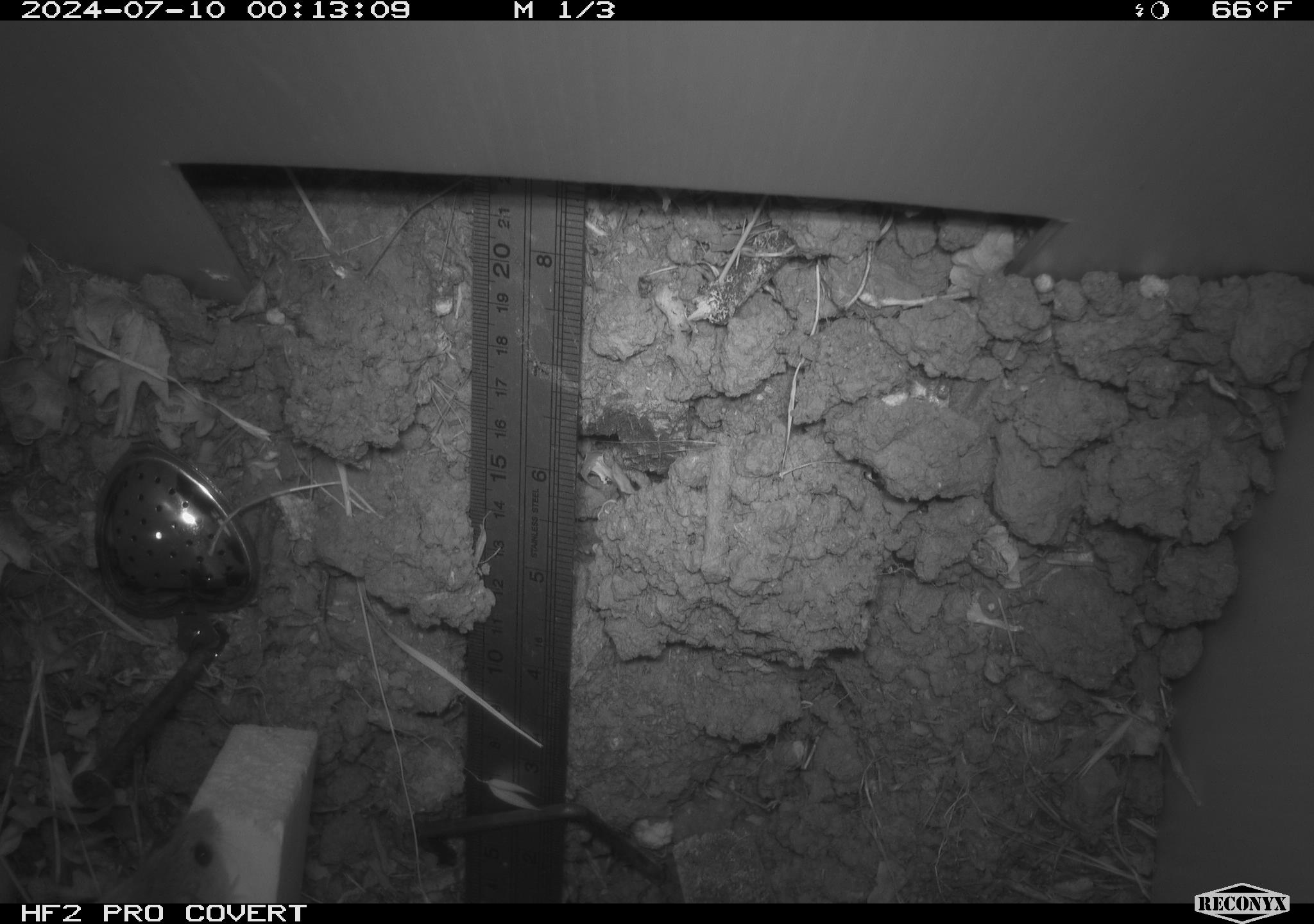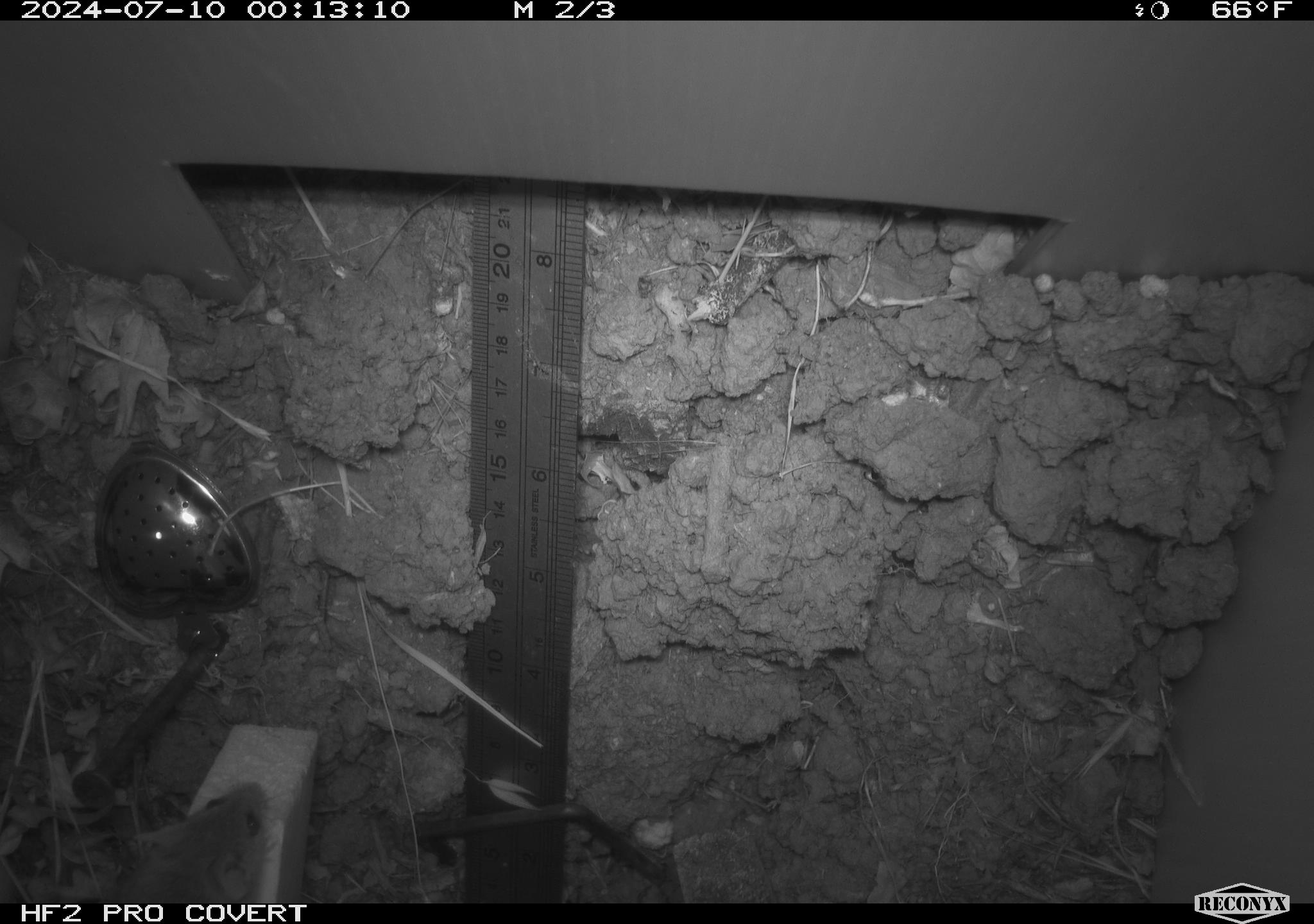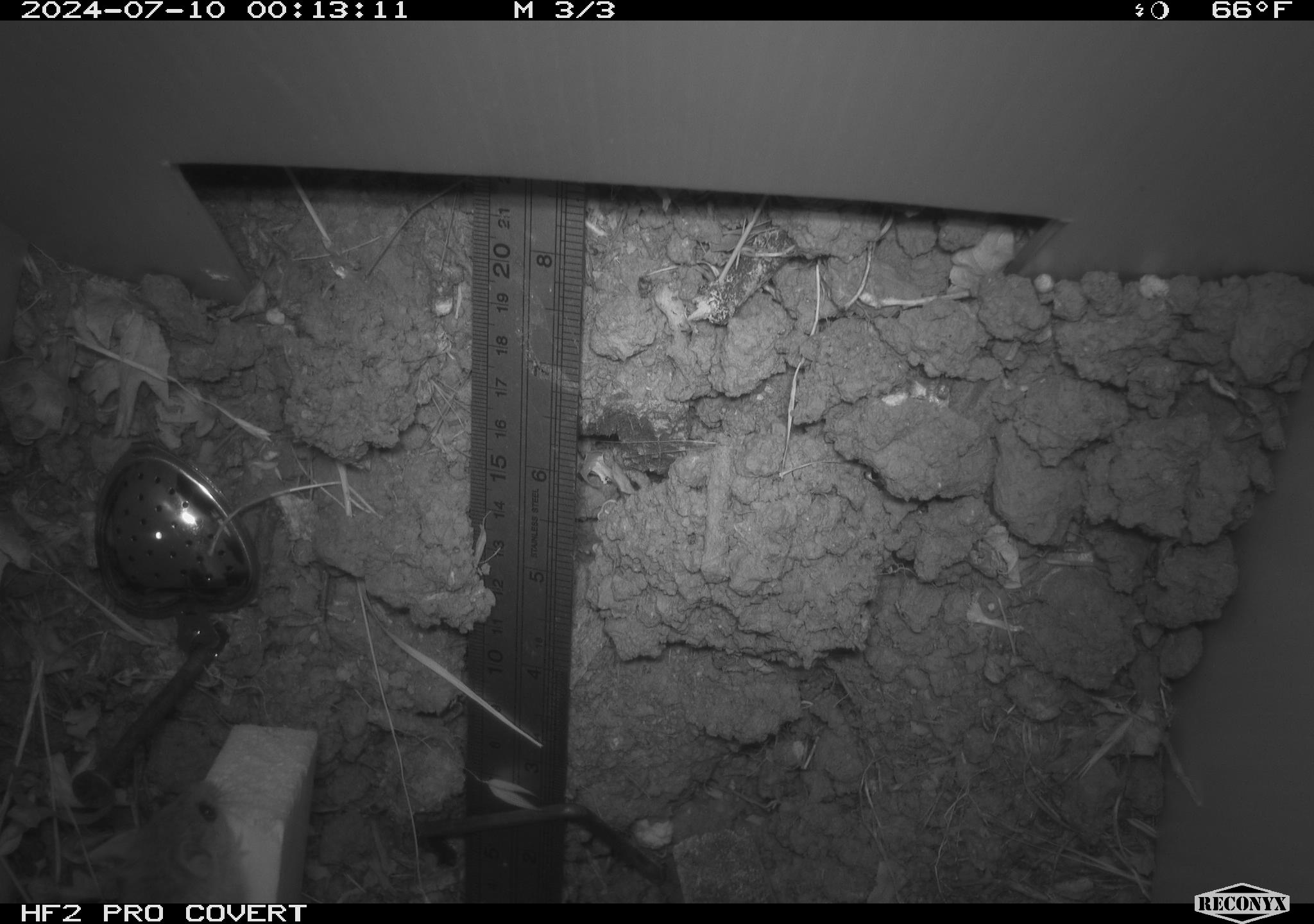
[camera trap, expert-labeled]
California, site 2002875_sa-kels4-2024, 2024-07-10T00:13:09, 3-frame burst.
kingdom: Animalia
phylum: Chordata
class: Mammalia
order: Rodentia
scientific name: Rodentia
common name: rodent